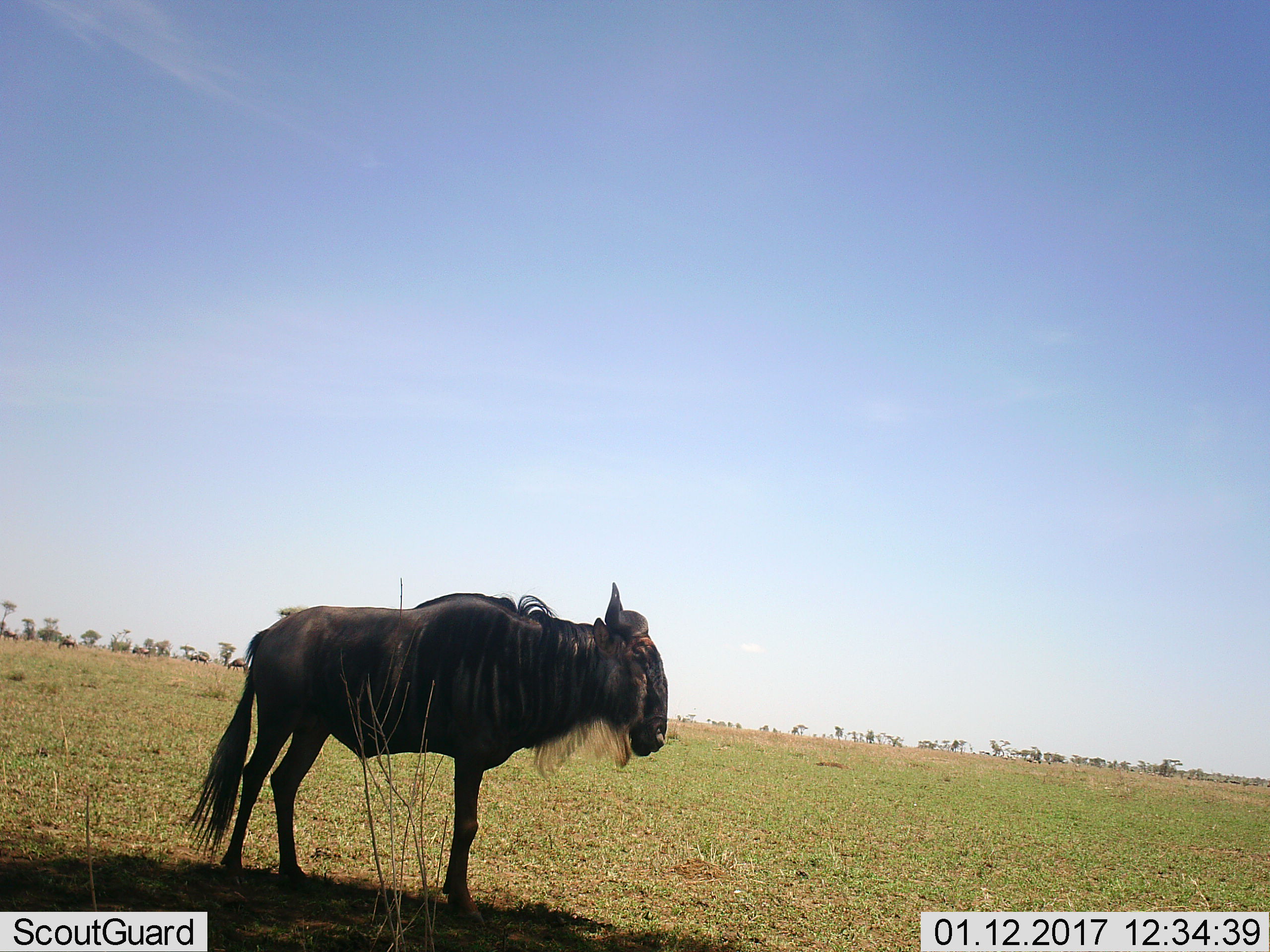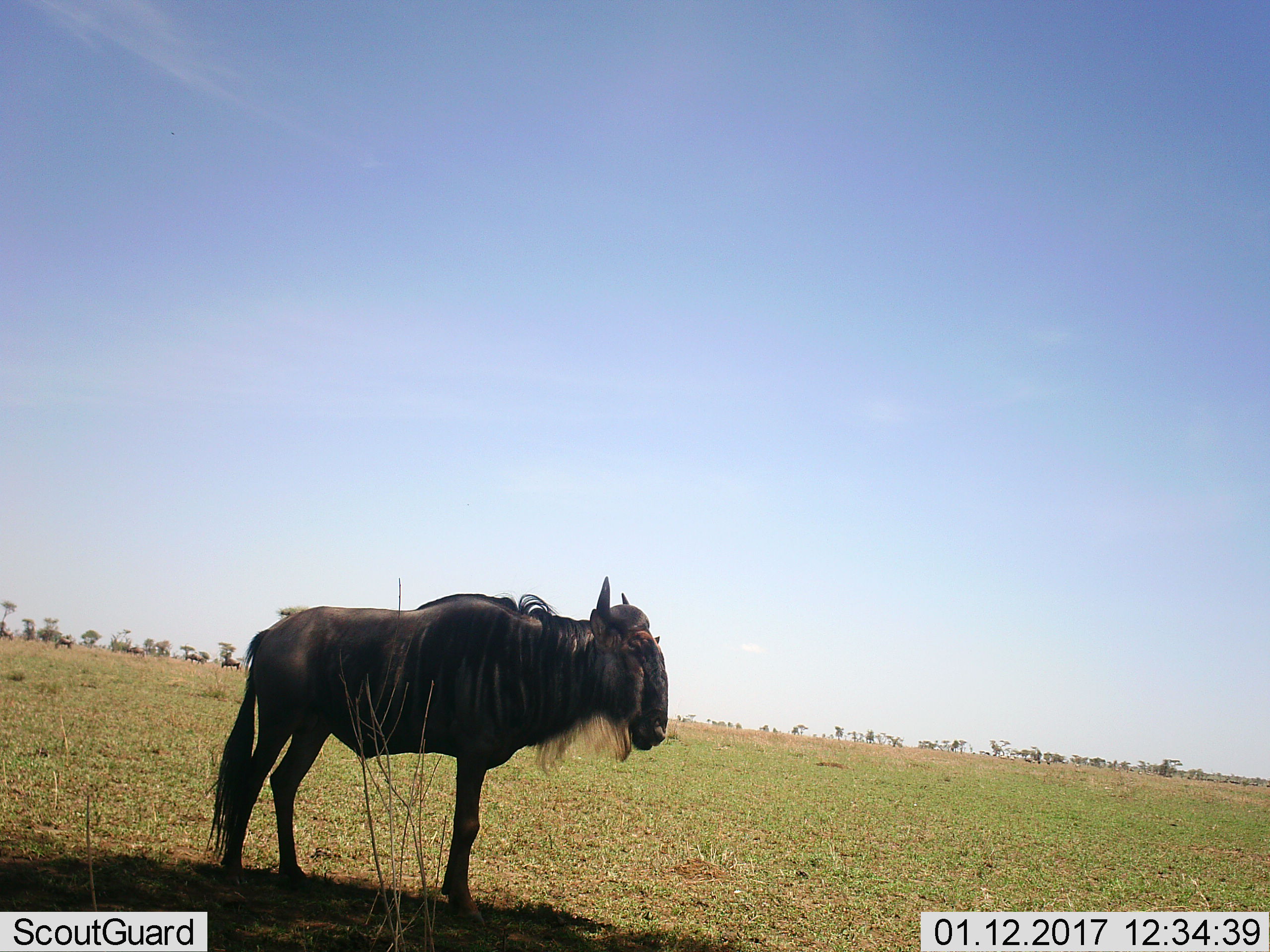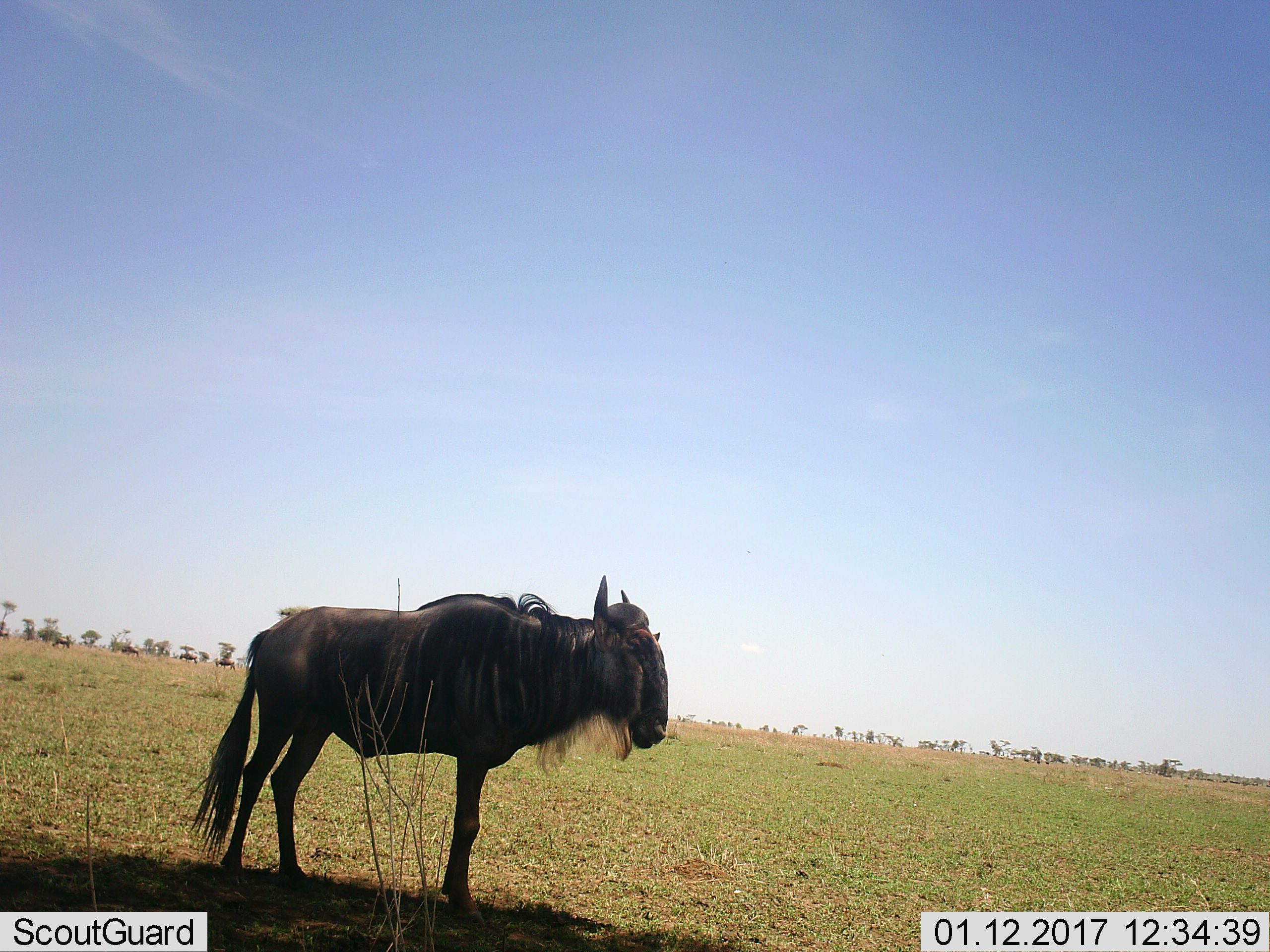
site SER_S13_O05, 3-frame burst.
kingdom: Animalia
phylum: Chordata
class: Mammalia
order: Artiodactyla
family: Bovidae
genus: Connochaetes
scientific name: Connochaetes taurinus taurinus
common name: blue wildebeest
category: wildebeestblue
Wildebeestblue (blue wildebeest) (Connochaetes taurinus taurinus), count 1. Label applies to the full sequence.